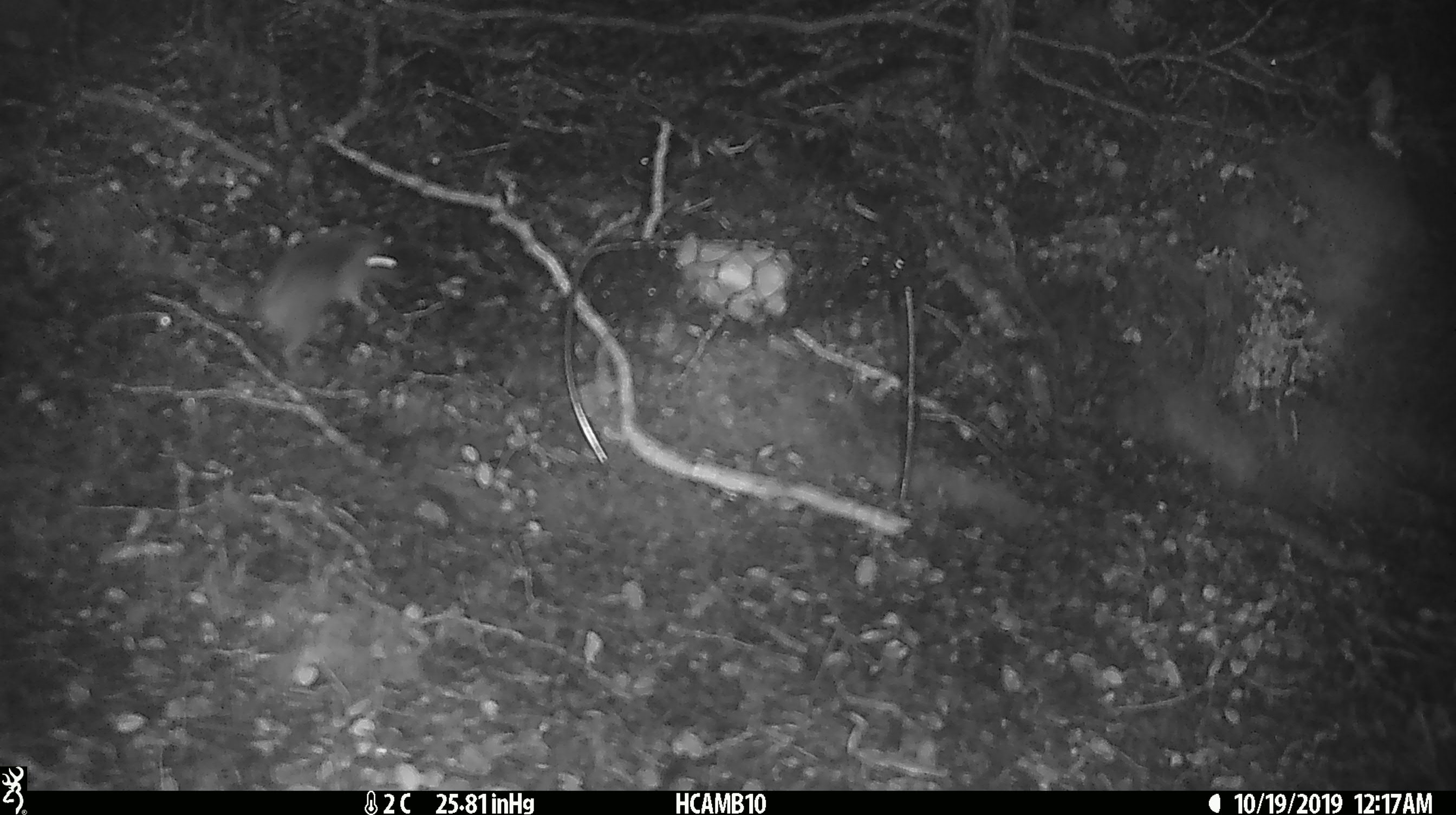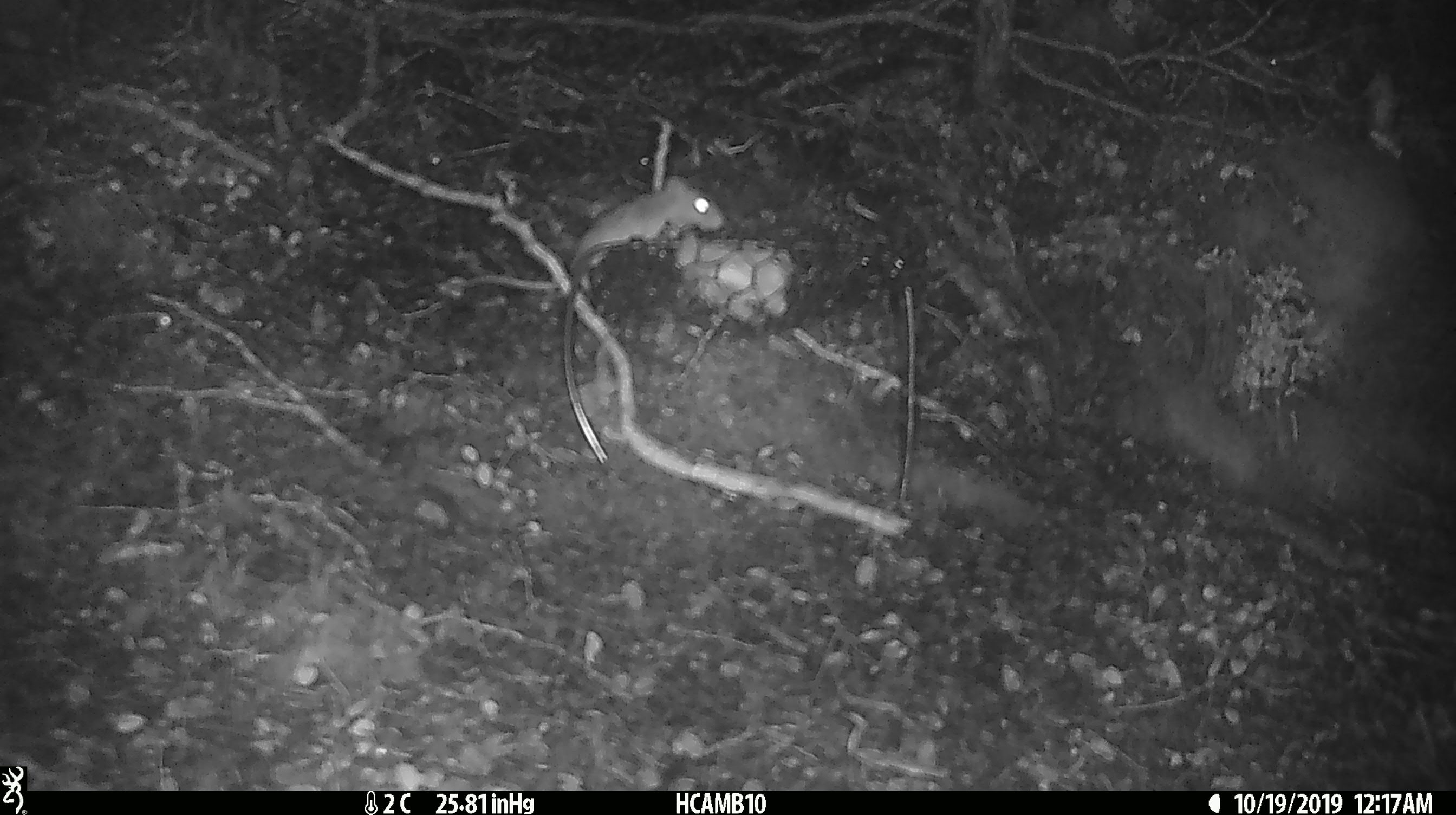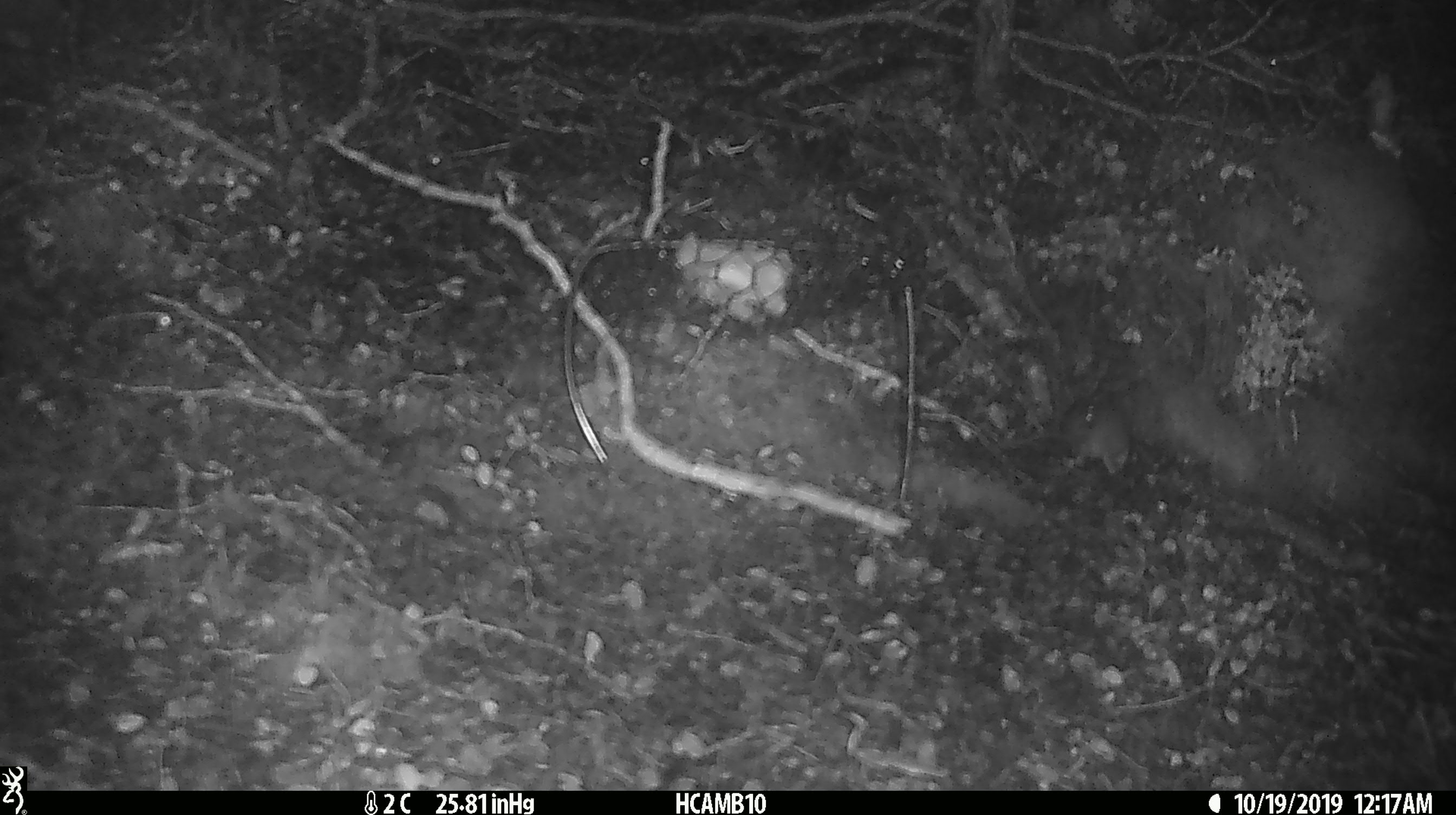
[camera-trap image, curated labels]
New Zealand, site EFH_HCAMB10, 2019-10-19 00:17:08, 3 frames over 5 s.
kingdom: Animalia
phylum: Chordata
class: Mammalia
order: Rodentia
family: Muridae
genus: Mus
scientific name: Mus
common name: mouse